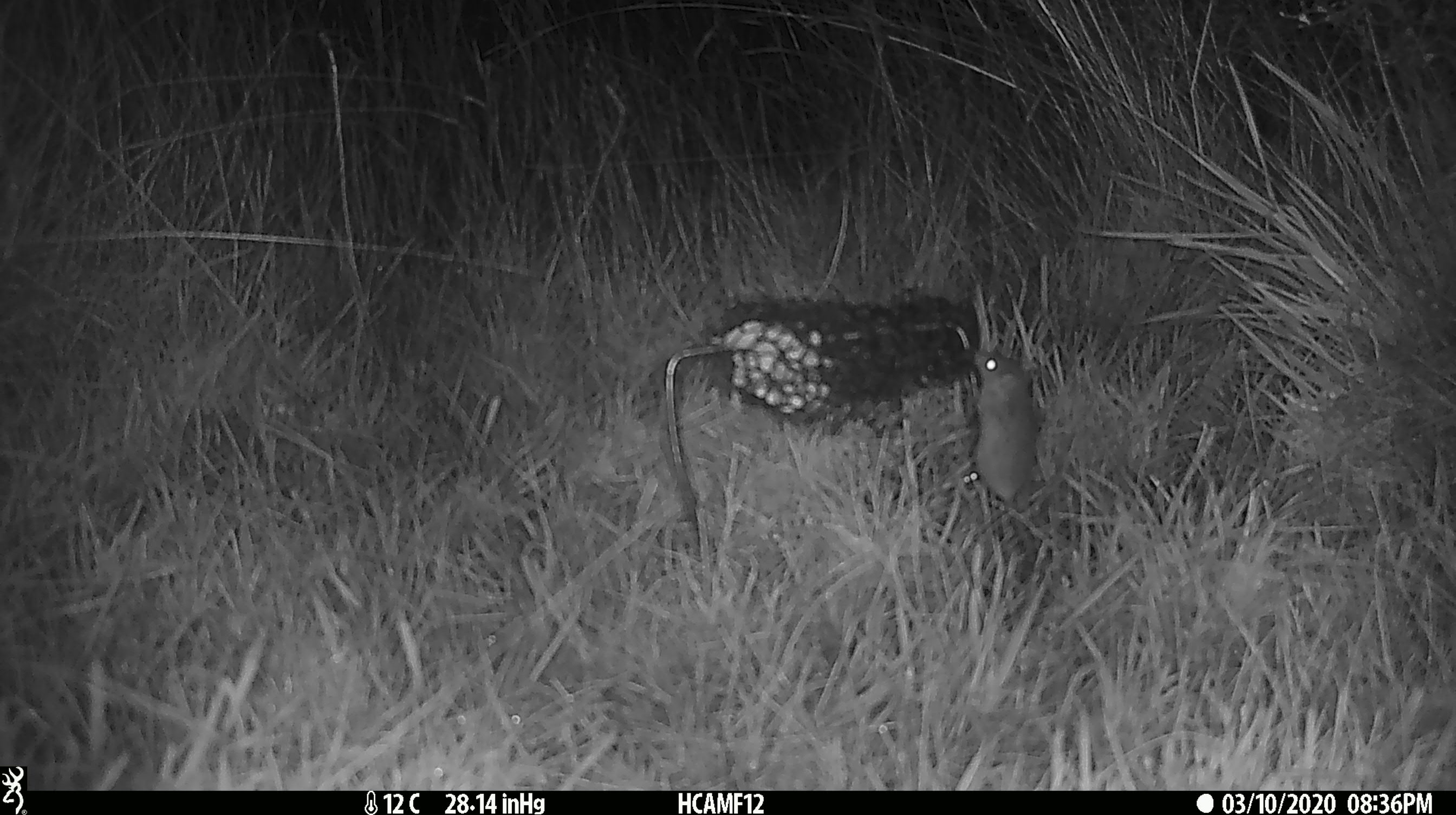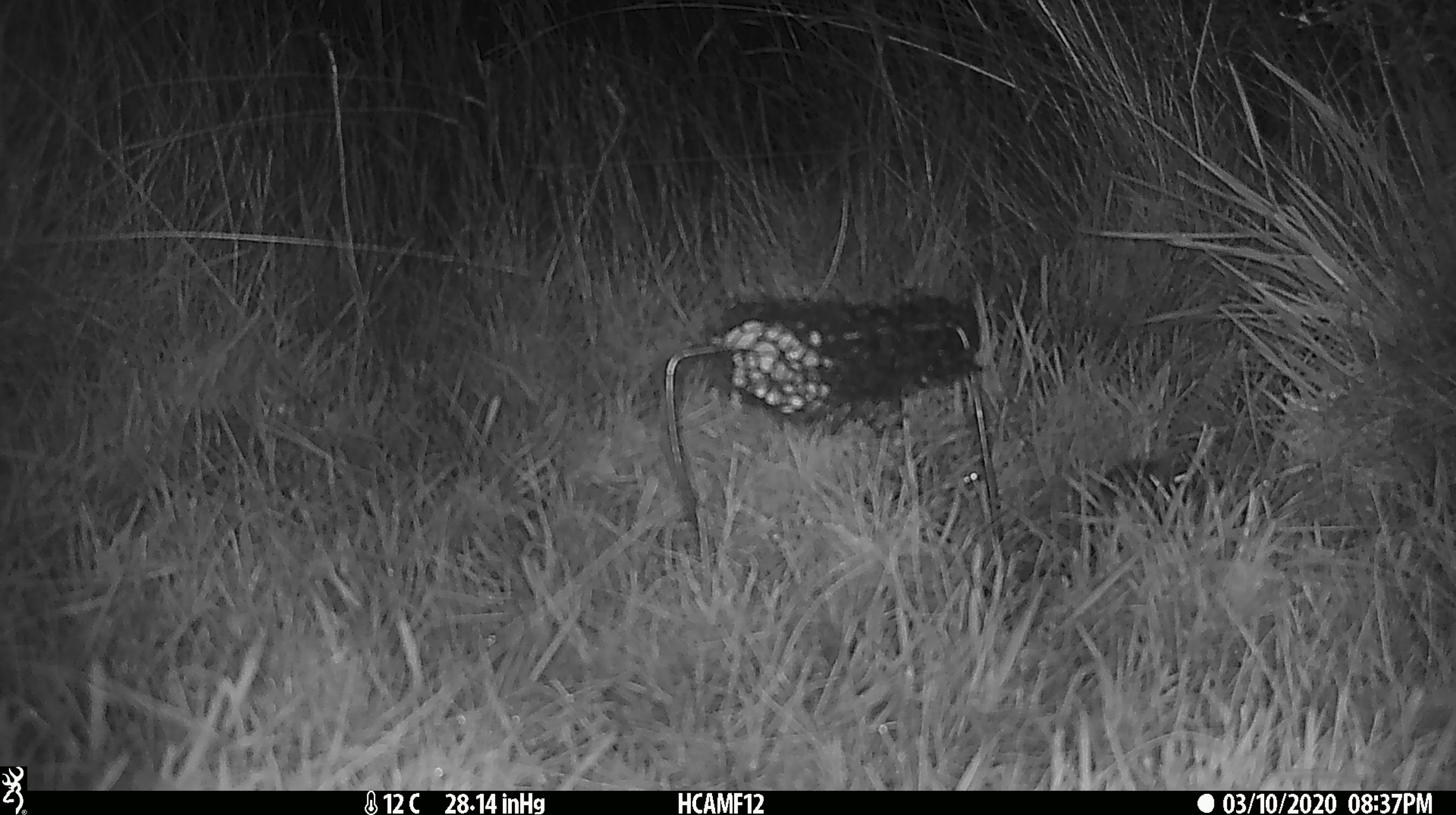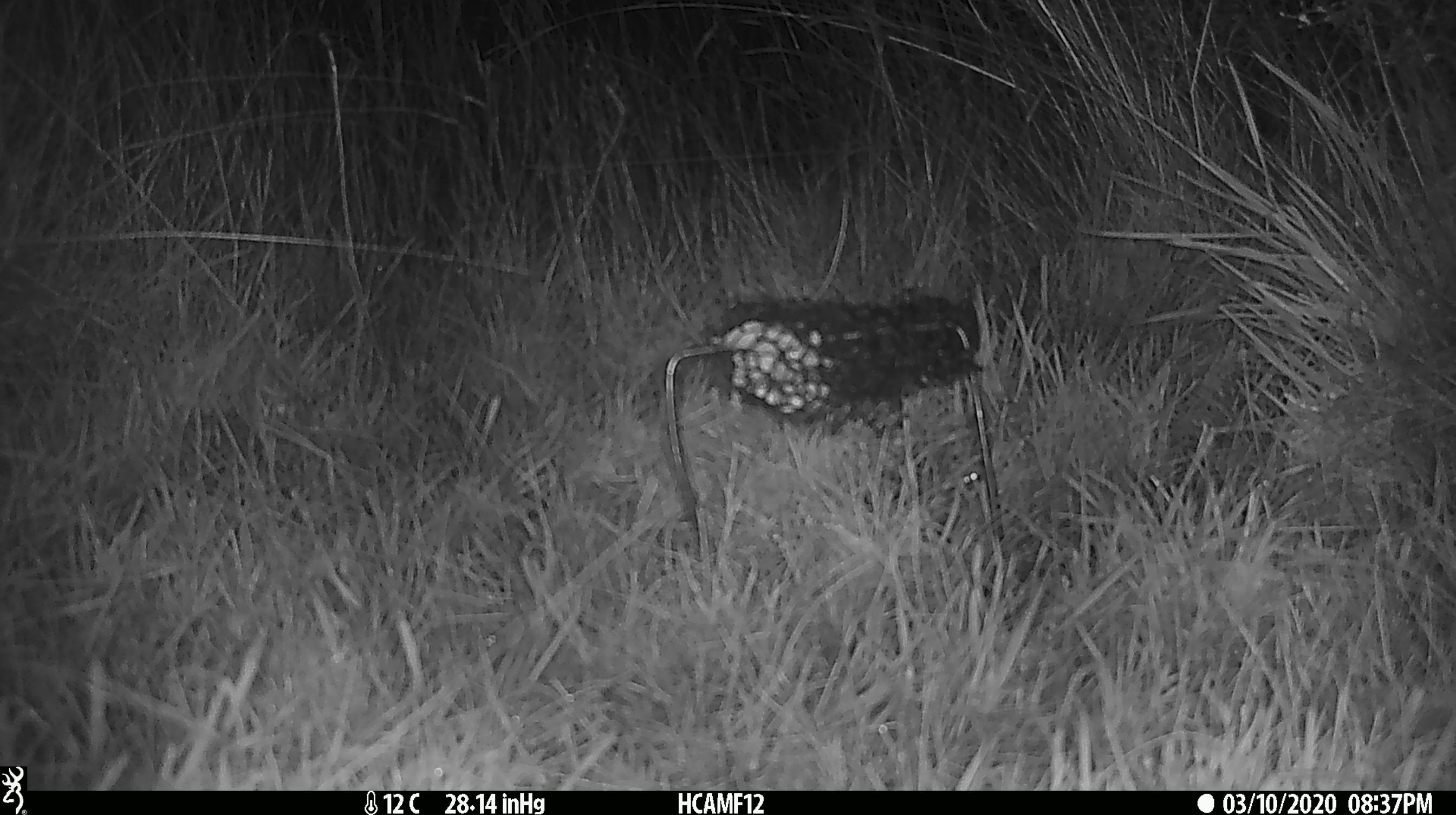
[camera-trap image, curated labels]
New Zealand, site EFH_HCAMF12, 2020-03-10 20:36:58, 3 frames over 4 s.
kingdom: Animalia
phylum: Chordata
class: Mammalia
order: Rodentia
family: Muridae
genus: Mus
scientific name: Mus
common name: mouse